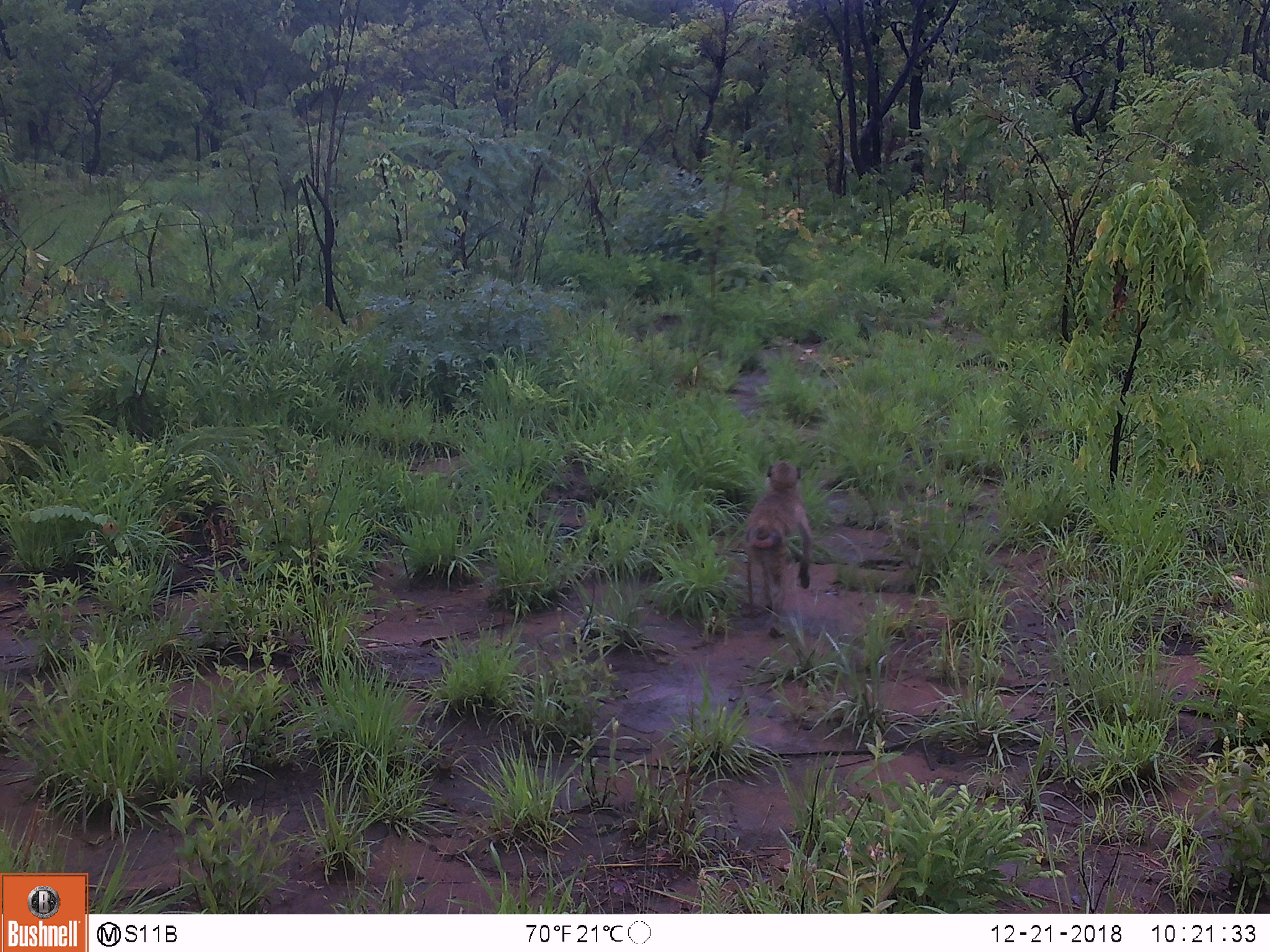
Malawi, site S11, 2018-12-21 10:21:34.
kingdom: Animalia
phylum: Chordata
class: Mammalia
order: Primates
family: Cercopithecidae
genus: Papio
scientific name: Papio cynocephalus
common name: yellow baboon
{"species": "yellow baboon (Papio cynocephalus)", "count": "1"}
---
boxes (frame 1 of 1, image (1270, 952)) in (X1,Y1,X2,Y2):
yellow baboon: (732,449,828,628)